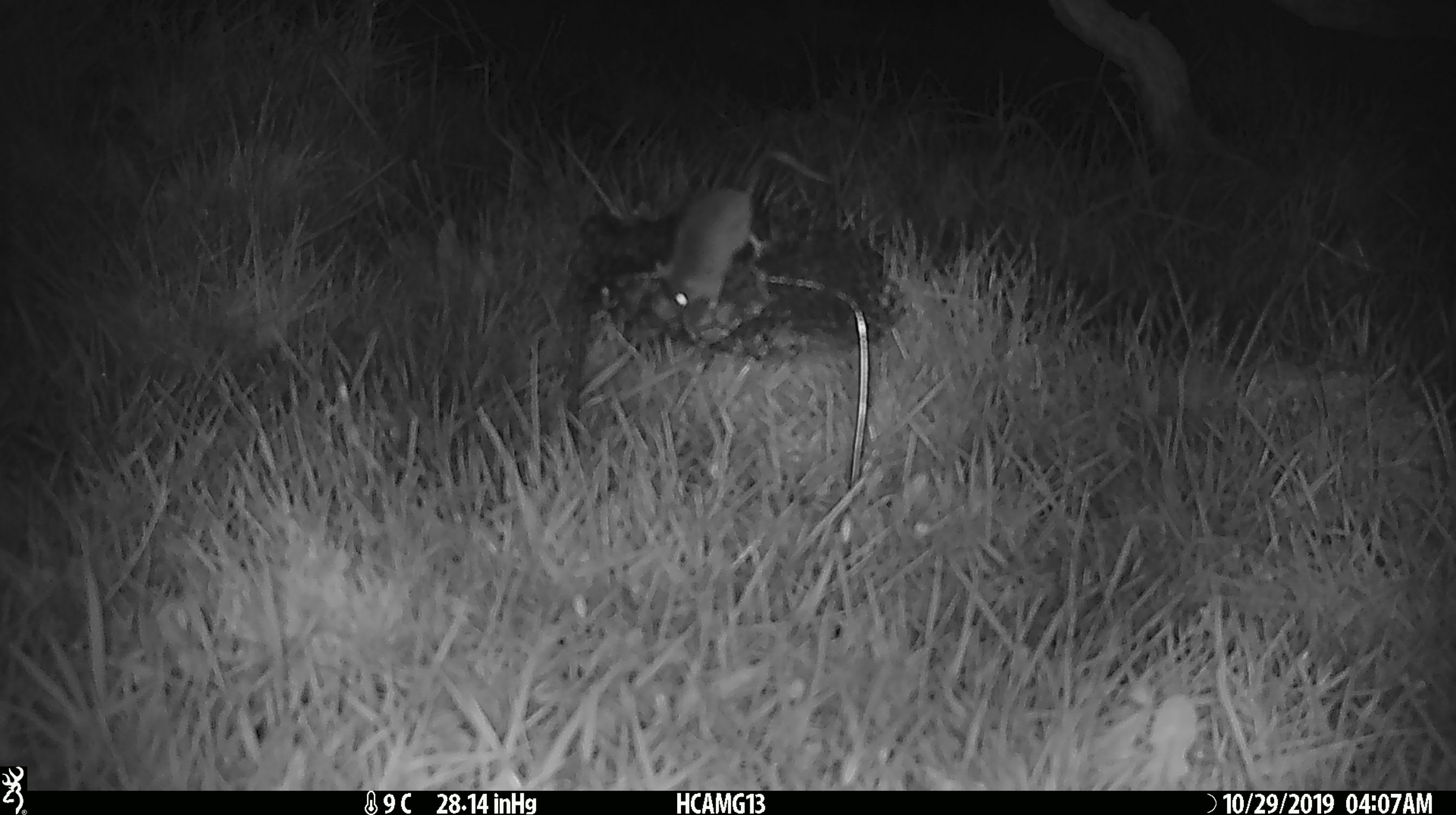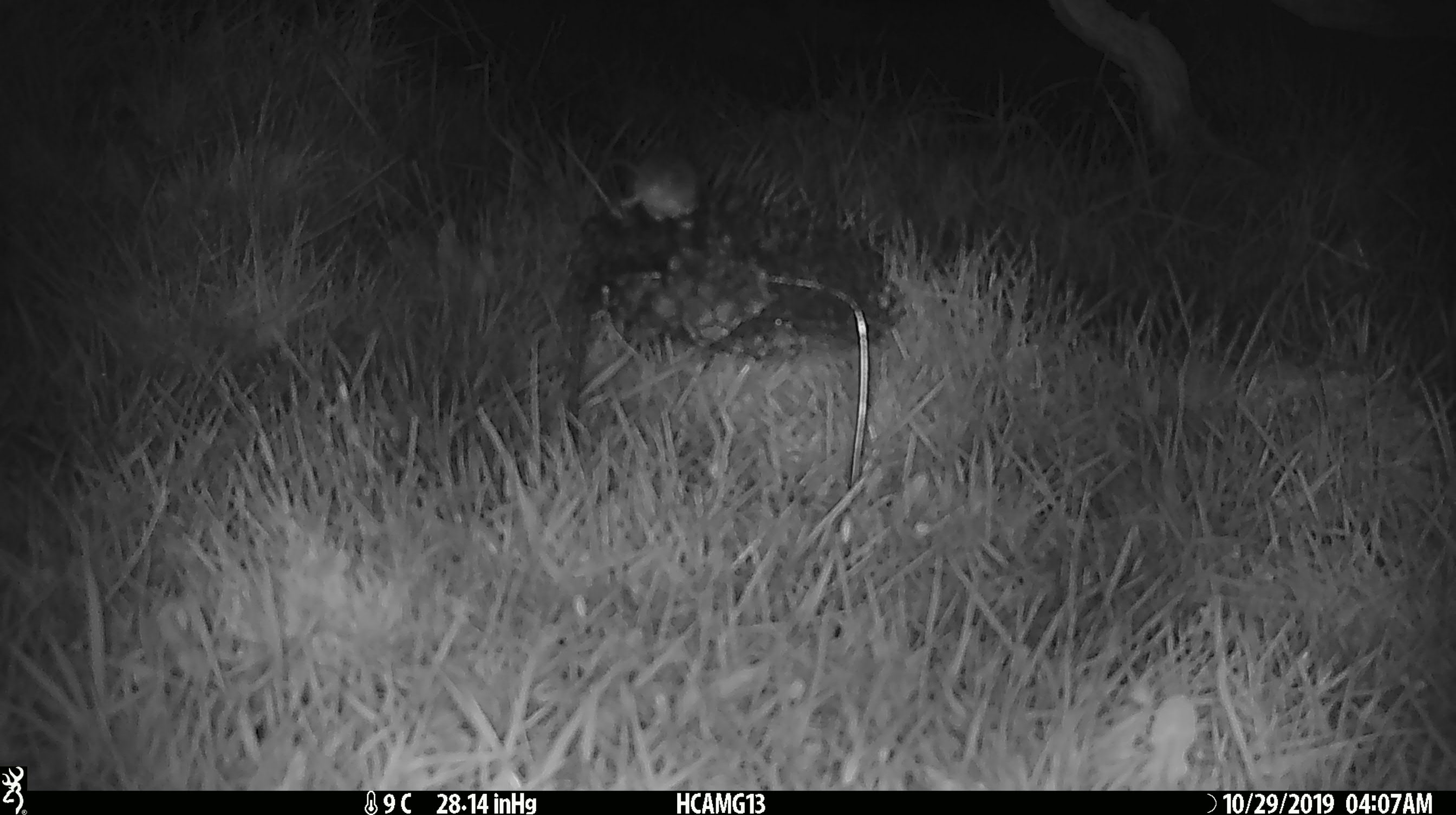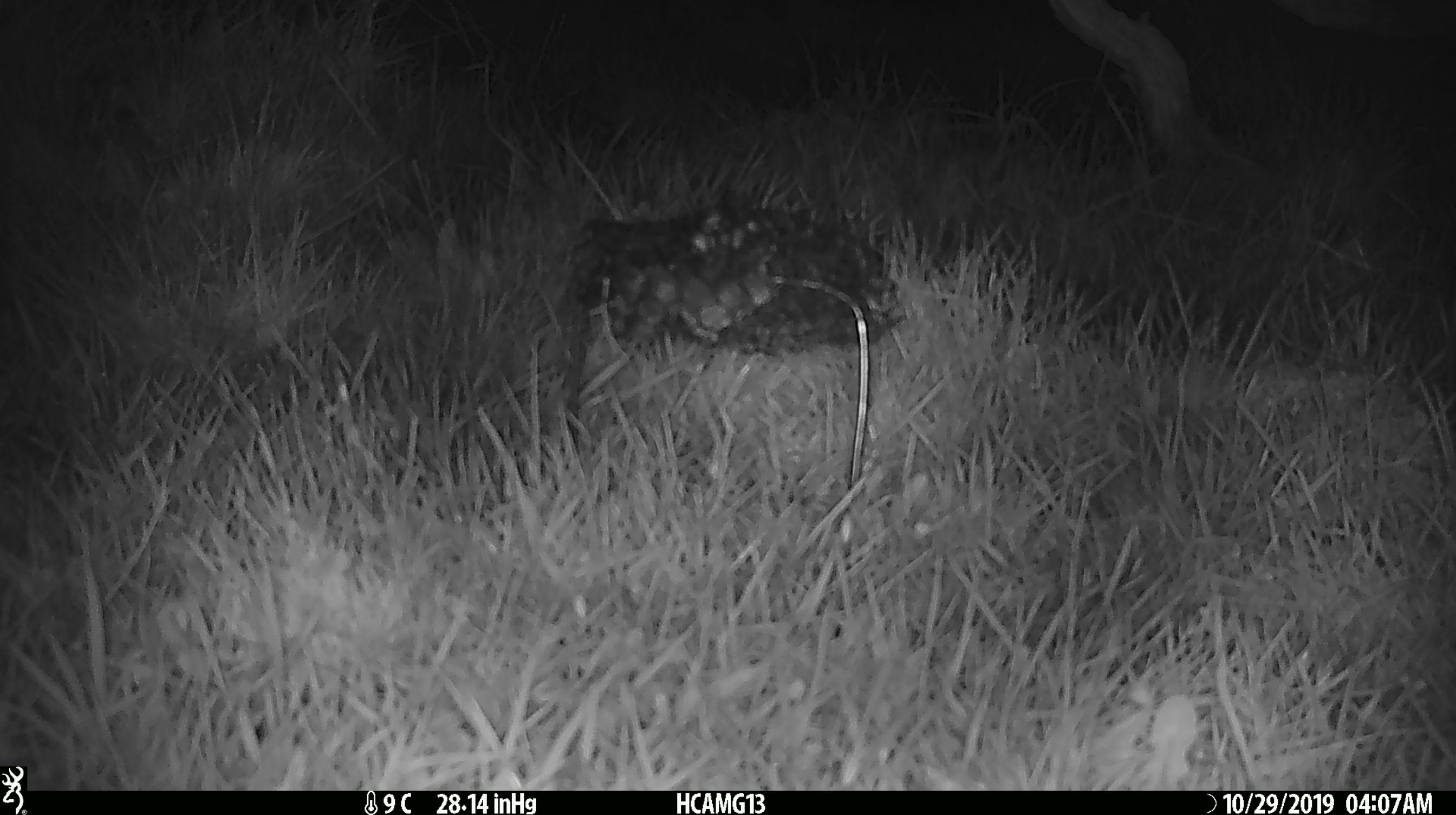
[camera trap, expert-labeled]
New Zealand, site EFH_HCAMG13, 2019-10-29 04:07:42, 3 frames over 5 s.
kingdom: Animalia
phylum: Chordata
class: Mammalia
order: Rodentia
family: Muridae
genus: Mus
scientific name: Mus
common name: mouse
Mouse (Mus).